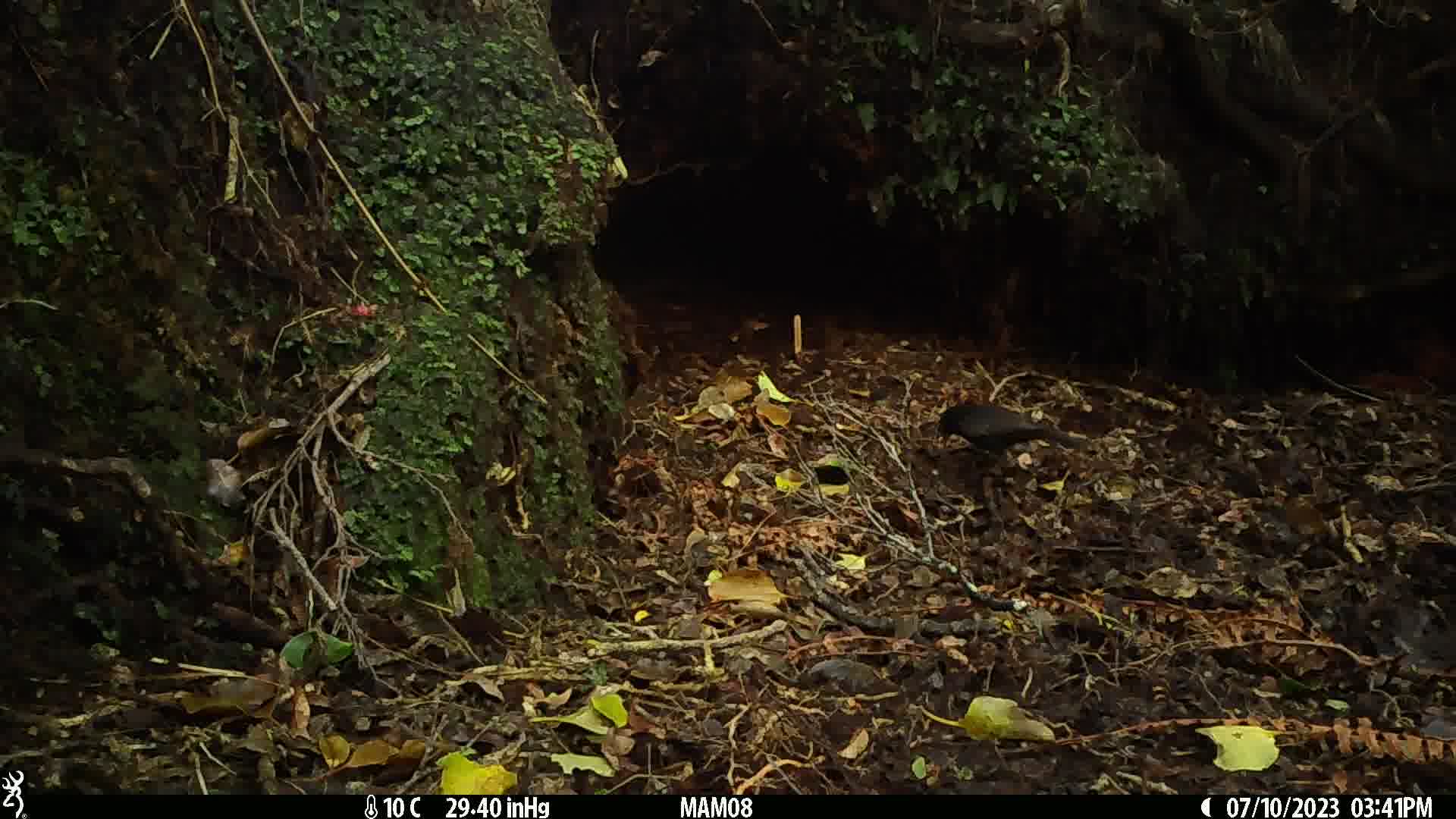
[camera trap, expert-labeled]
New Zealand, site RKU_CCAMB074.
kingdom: Animalia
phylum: Chordata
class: Aves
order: Passeriformes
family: Turdidae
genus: Turdus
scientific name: Turdus merula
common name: eurasian blackbird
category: blackbird